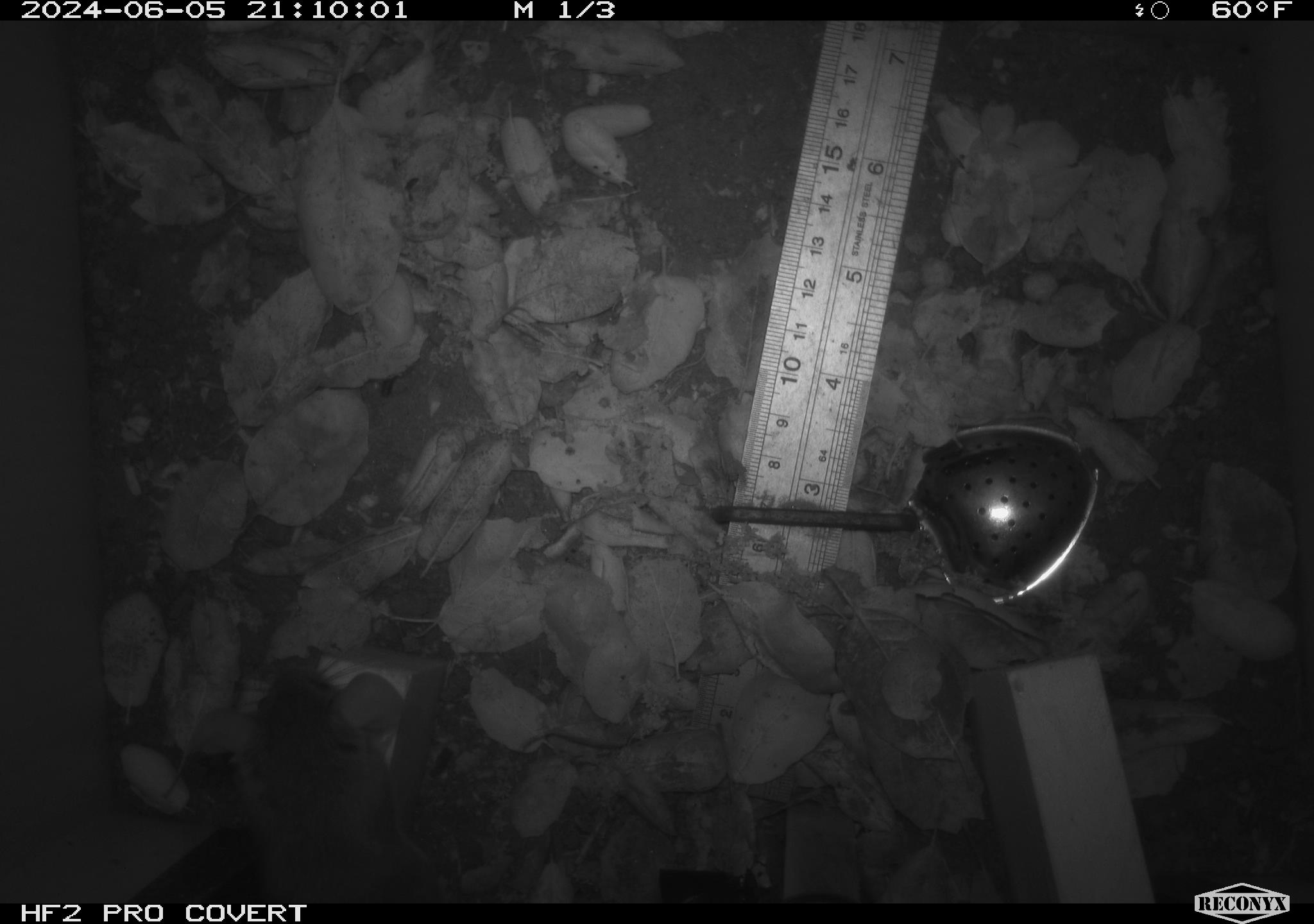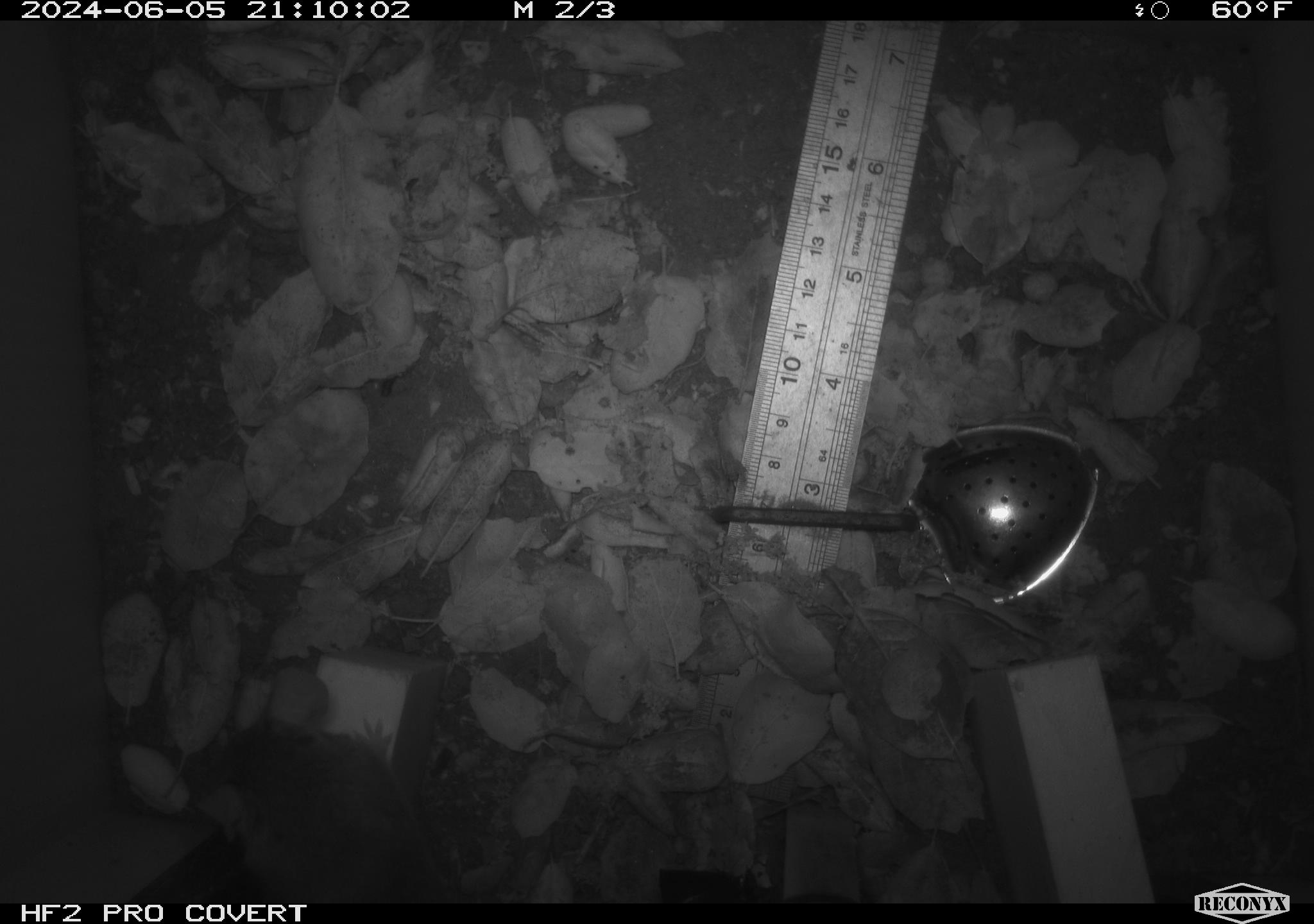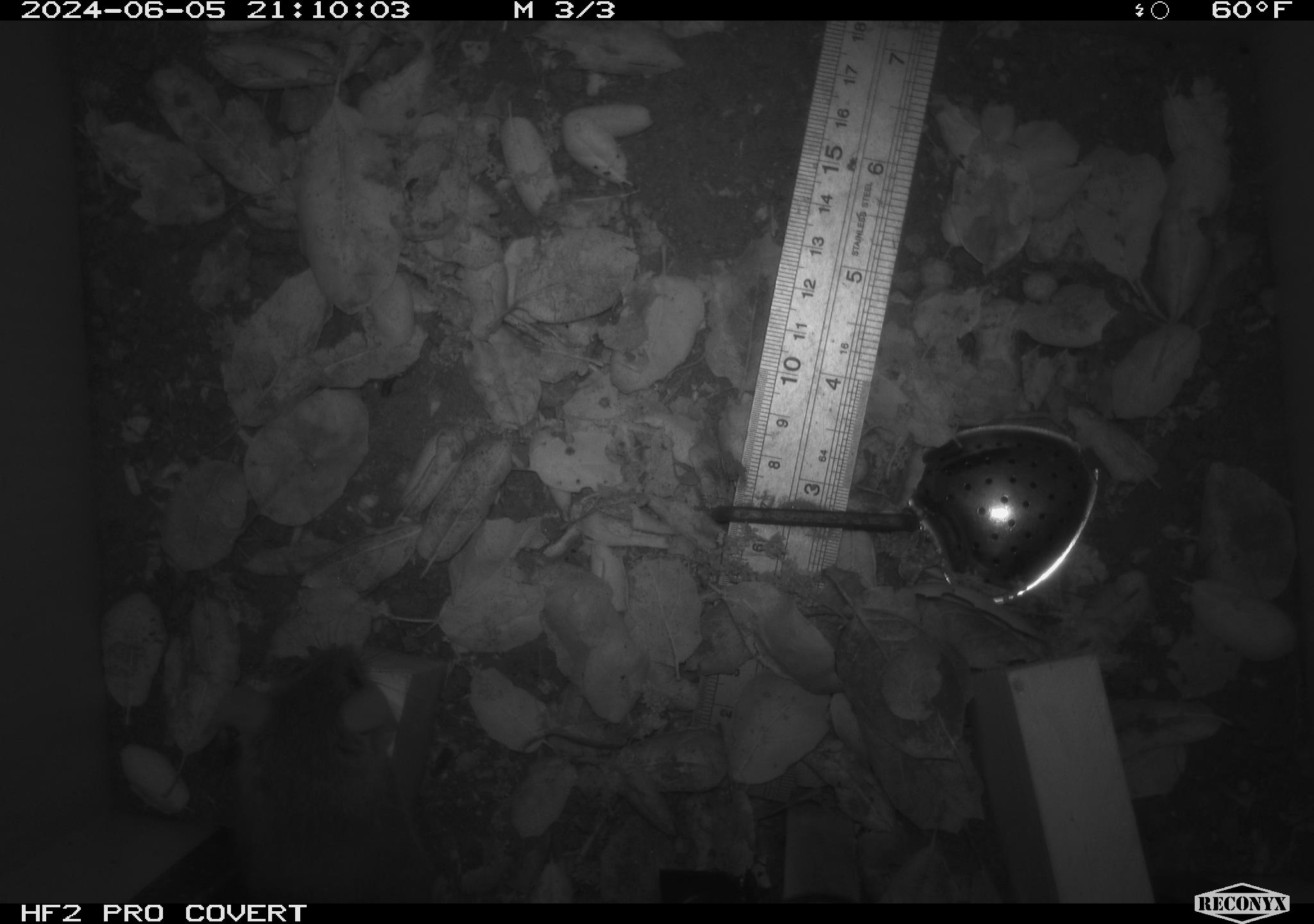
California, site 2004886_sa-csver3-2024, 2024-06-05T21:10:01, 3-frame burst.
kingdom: Animalia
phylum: Chordata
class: Mammalia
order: Rodentia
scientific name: Rodentia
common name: rodent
Rodent (Rodentia).